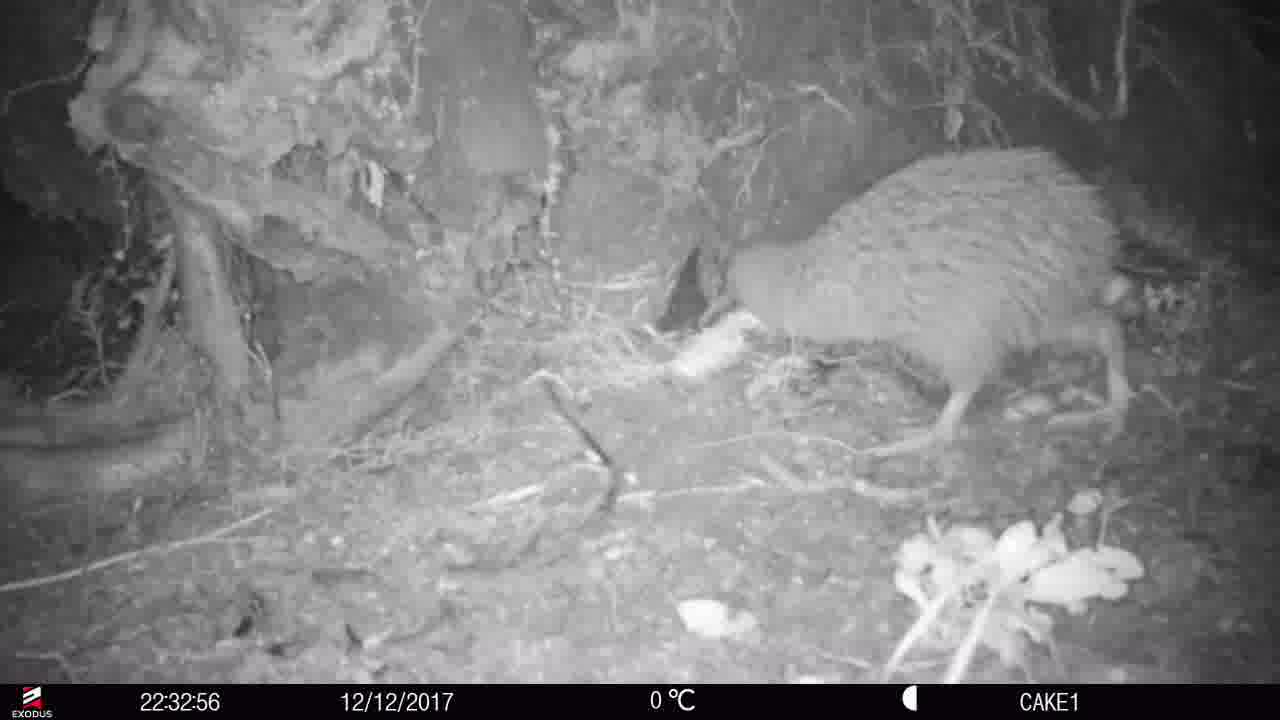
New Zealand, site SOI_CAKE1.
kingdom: Animalia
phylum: Chordata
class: Aves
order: Apterygiformes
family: Apterygidae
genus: Apteryx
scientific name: Apteryx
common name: kiwi